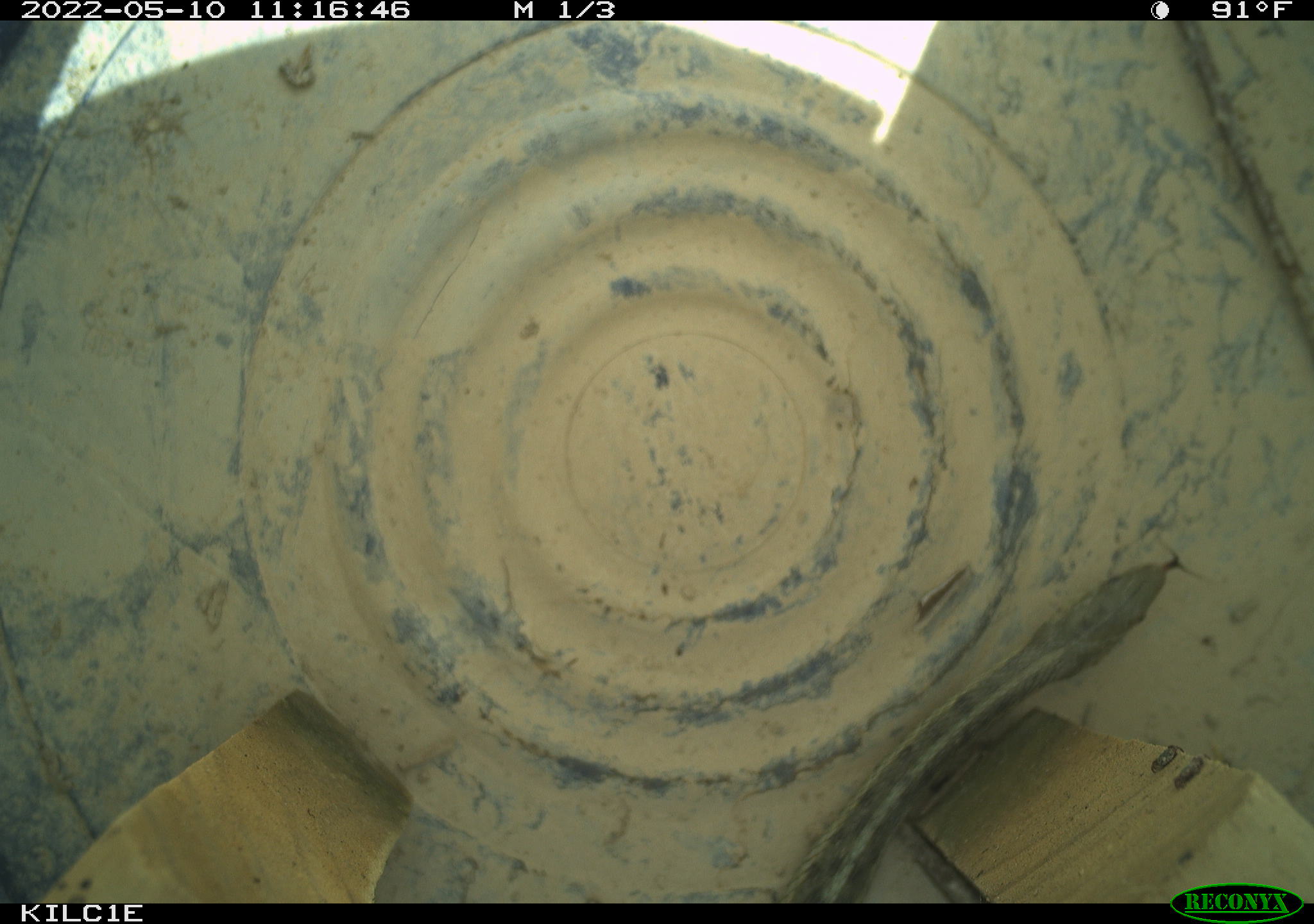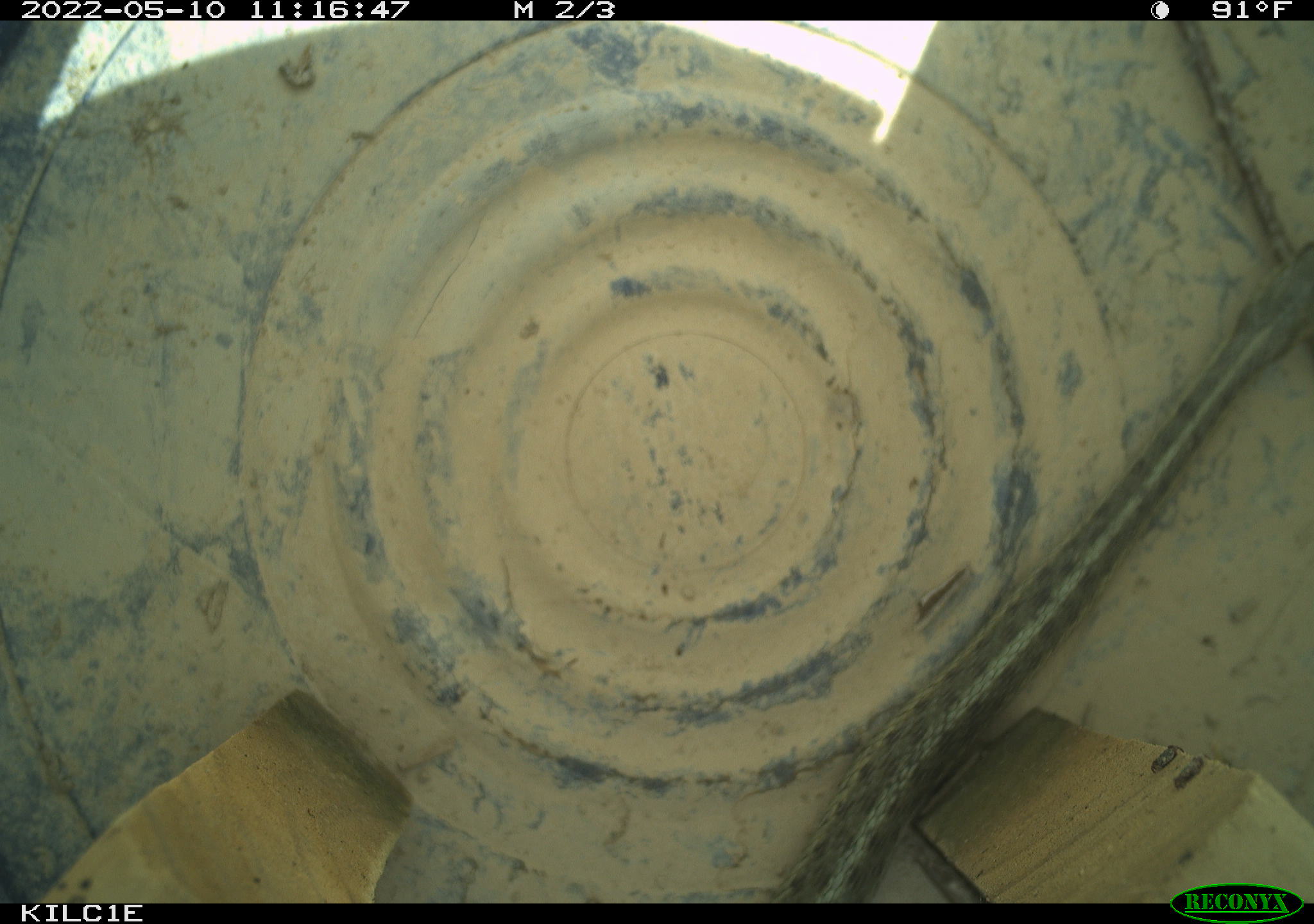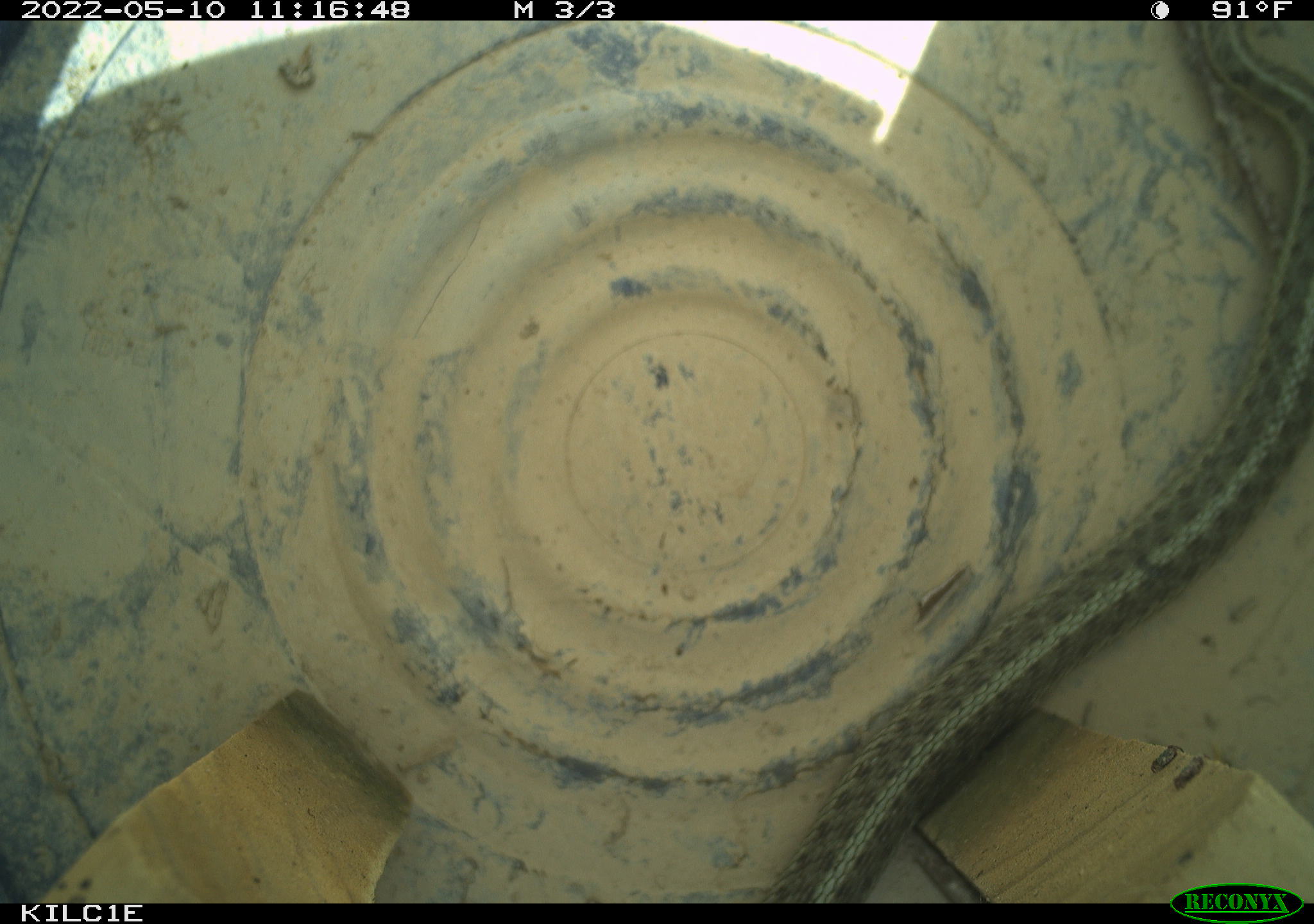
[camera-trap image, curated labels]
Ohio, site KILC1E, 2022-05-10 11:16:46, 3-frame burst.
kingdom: Animalia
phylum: Chordata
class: Reptilia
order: Squamata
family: Colubridae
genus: Thamnophis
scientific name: Thamnophis sirtalis sirtalis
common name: eastern gartersnake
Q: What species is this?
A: Eastern gartersnake (Thamnophis sirtalis sirtalis).